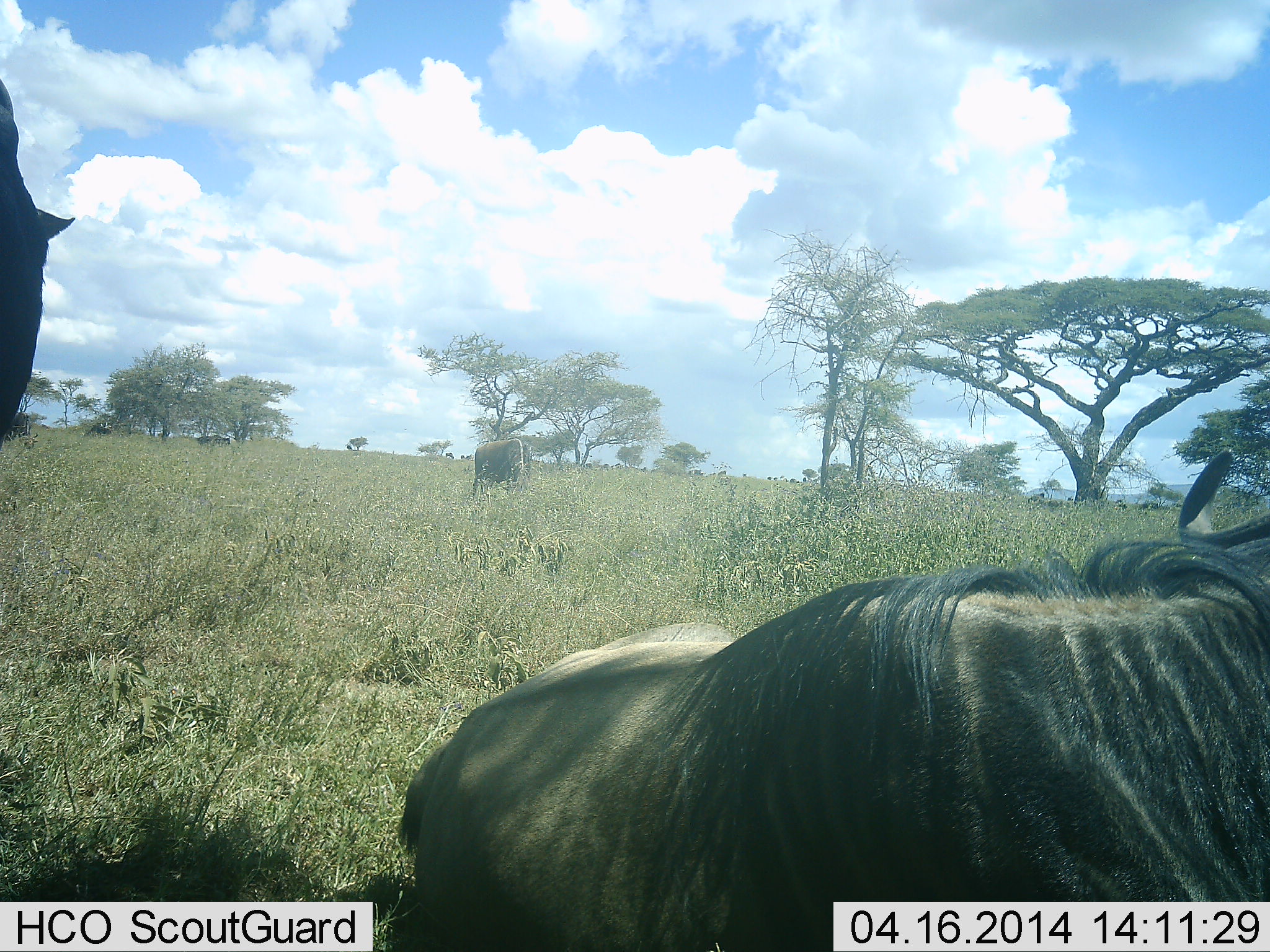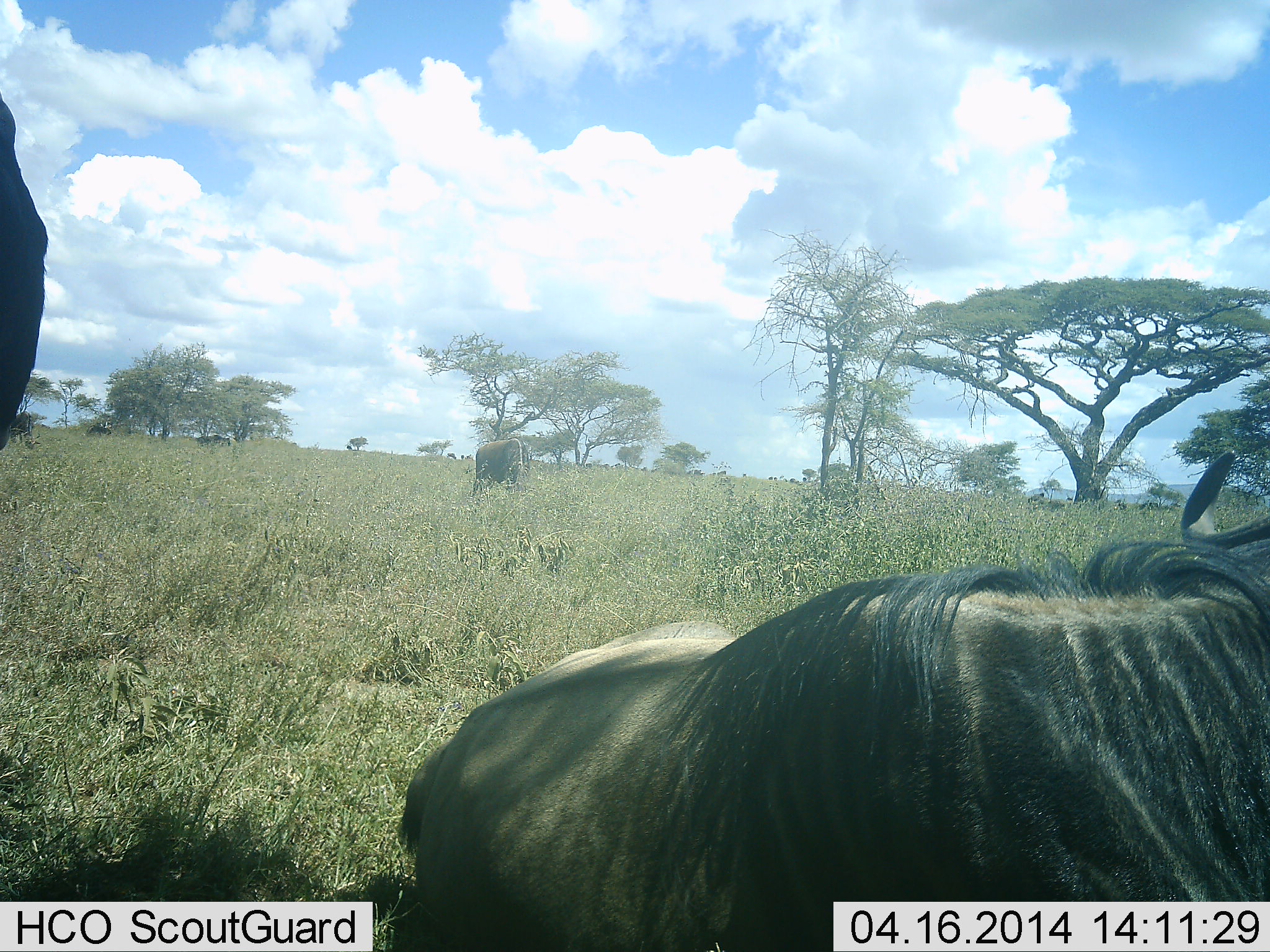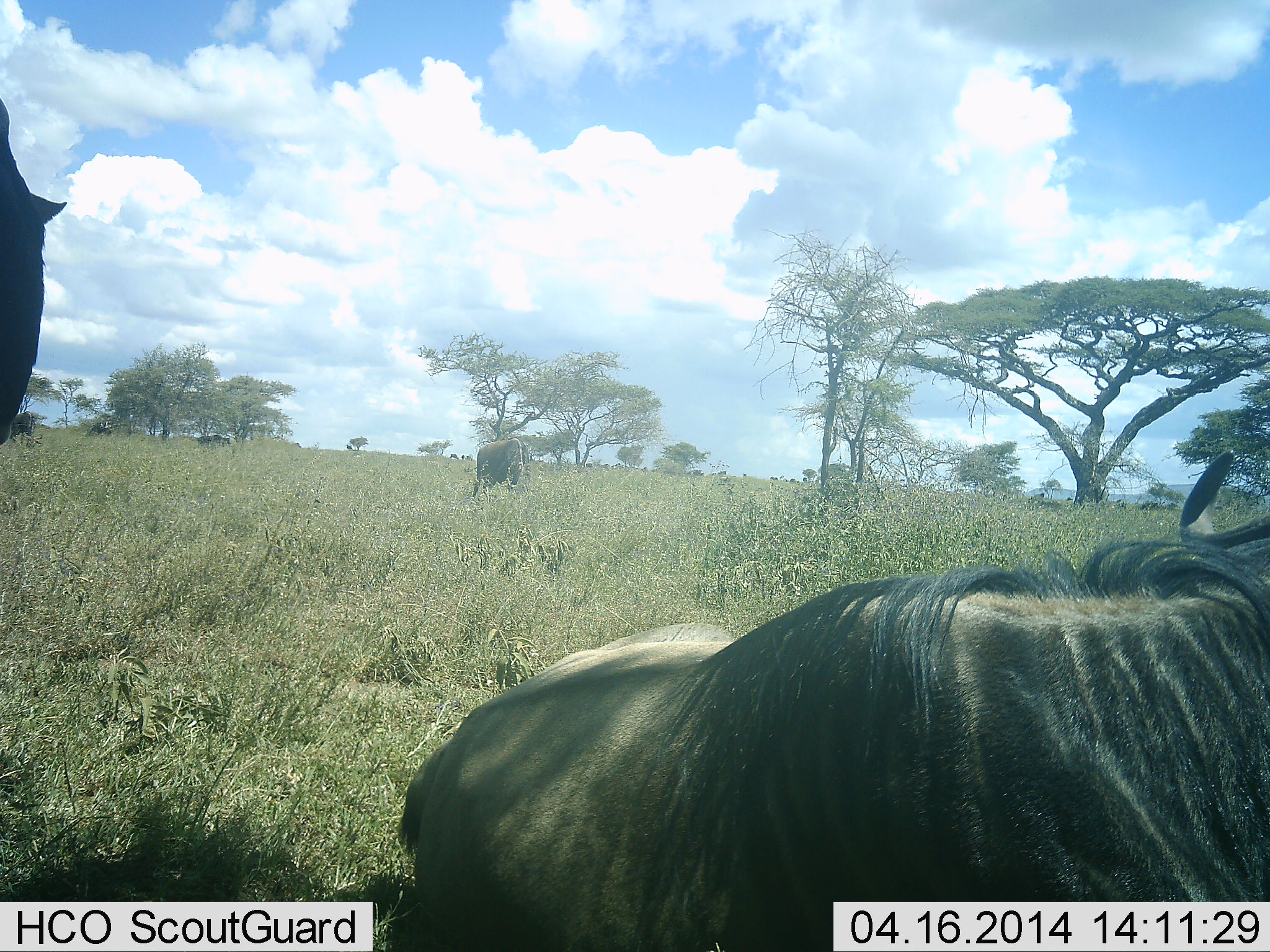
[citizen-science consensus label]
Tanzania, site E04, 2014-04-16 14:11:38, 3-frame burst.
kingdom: Animalia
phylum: Chordata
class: Mammalia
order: Artiodactyla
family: Bovidae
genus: Connochaetes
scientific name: Connochaetes taurinus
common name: blue wildebeest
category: wildebeest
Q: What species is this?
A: Wildebeest (blue wildebeest) (Connochaetes taurinus).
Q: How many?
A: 3.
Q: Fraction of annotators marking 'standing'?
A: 70%.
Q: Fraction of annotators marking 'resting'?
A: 90%.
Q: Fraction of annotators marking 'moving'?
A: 10%.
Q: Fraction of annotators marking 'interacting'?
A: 0%.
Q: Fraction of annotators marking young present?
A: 0%.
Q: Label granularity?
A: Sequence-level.